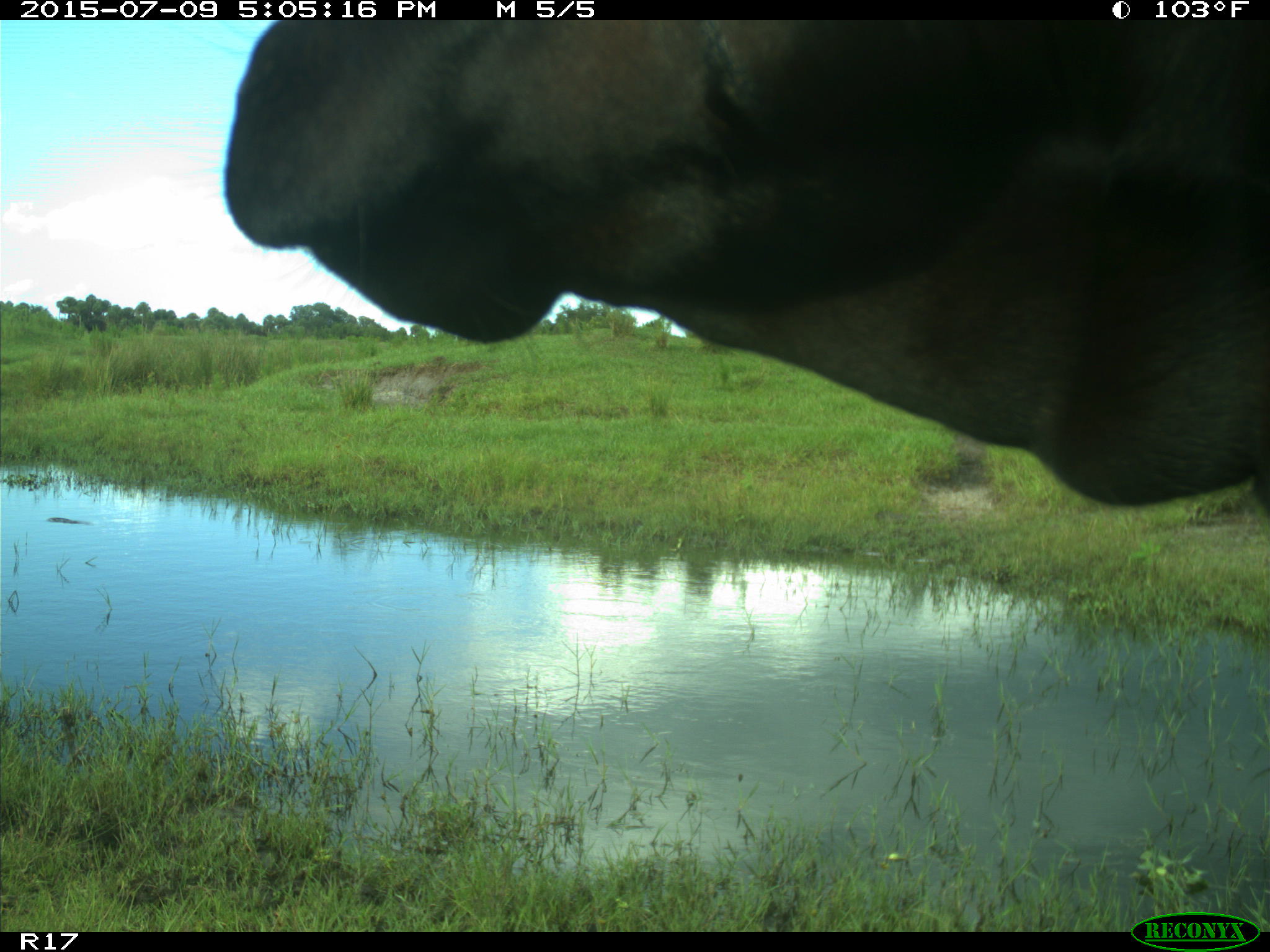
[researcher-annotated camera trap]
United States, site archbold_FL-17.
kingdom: Animalia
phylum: Chordata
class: Mammalia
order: Artiodactyla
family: Bovidae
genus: Bos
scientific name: Bos taurus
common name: domestic cow